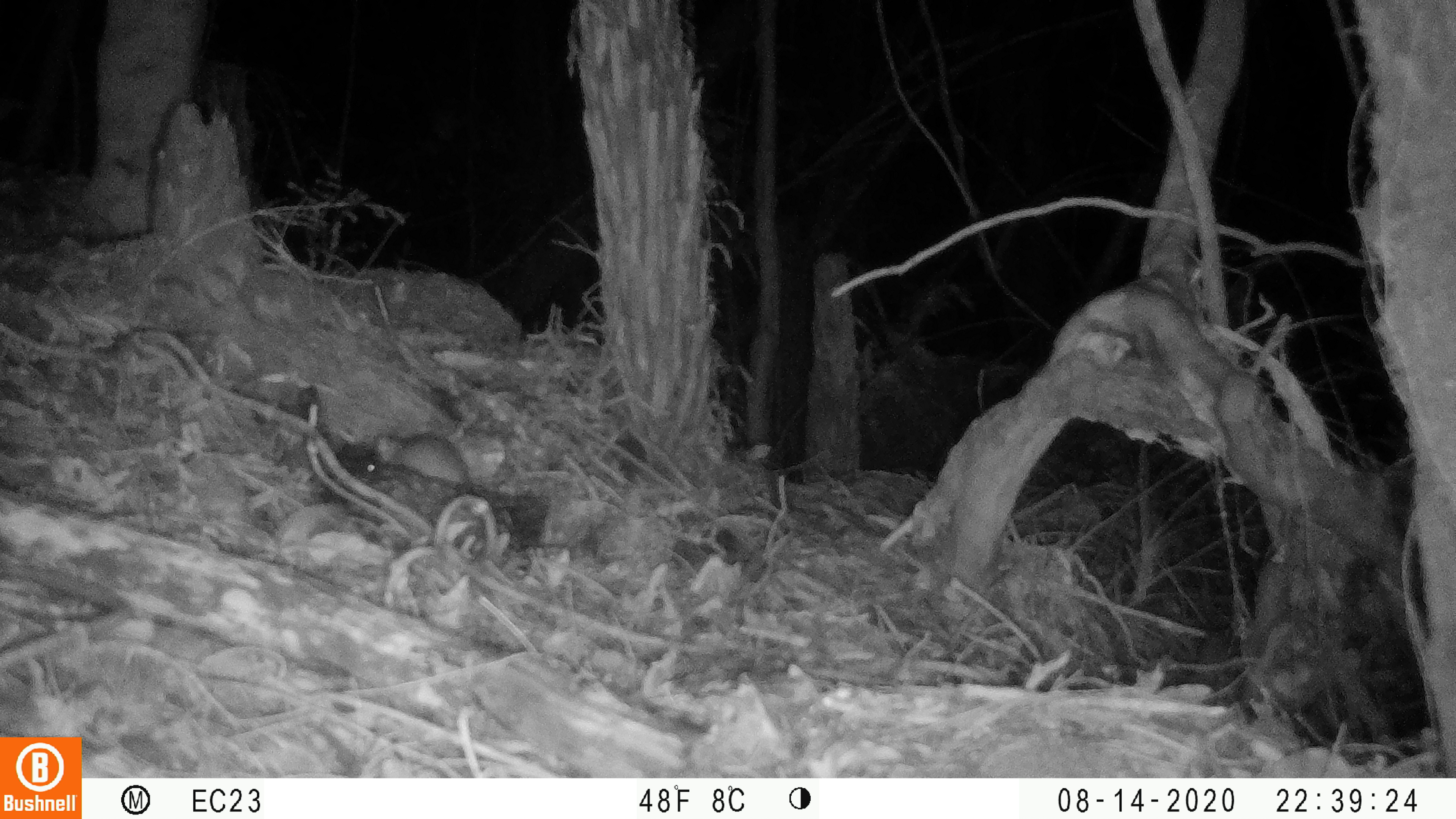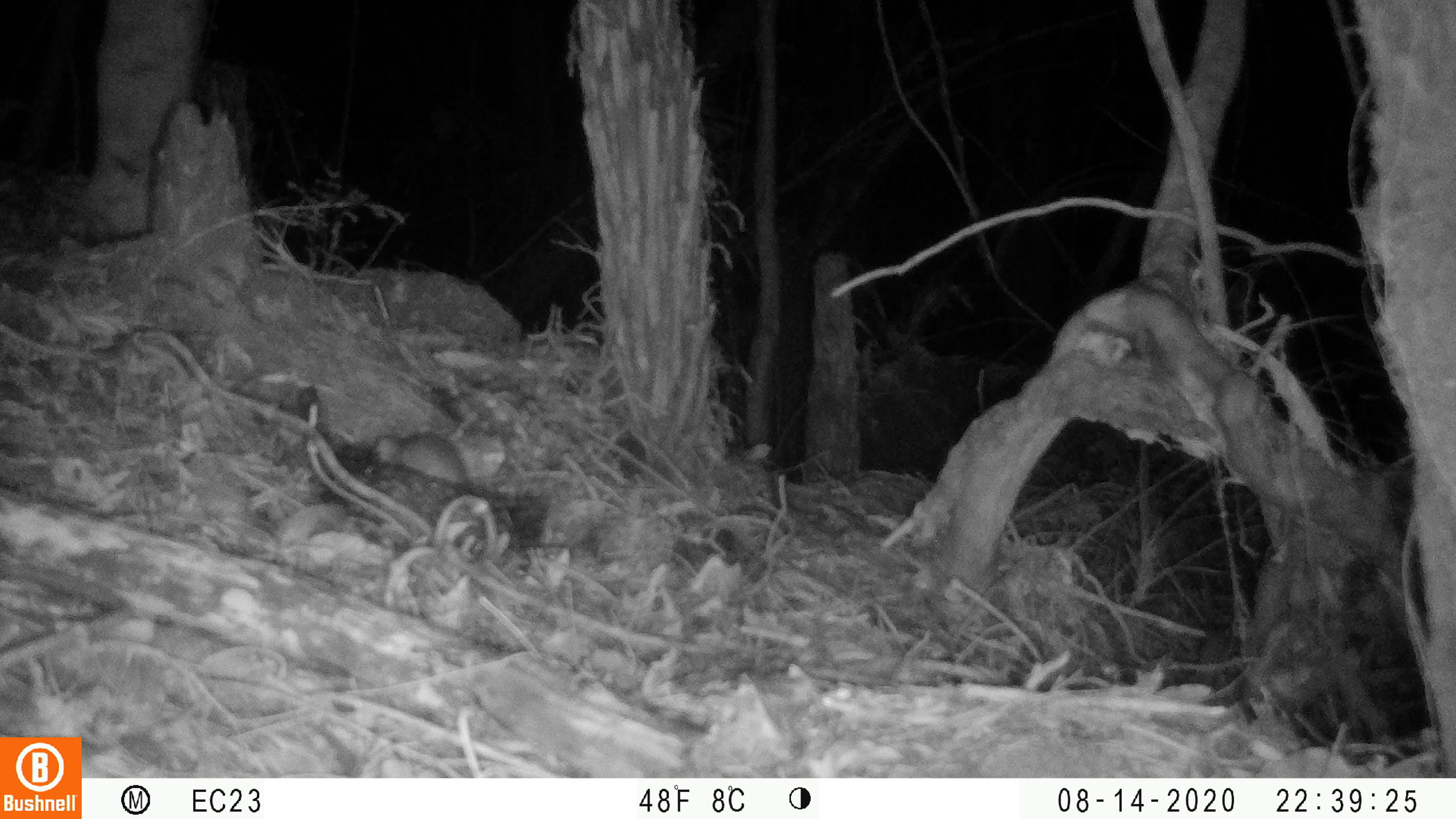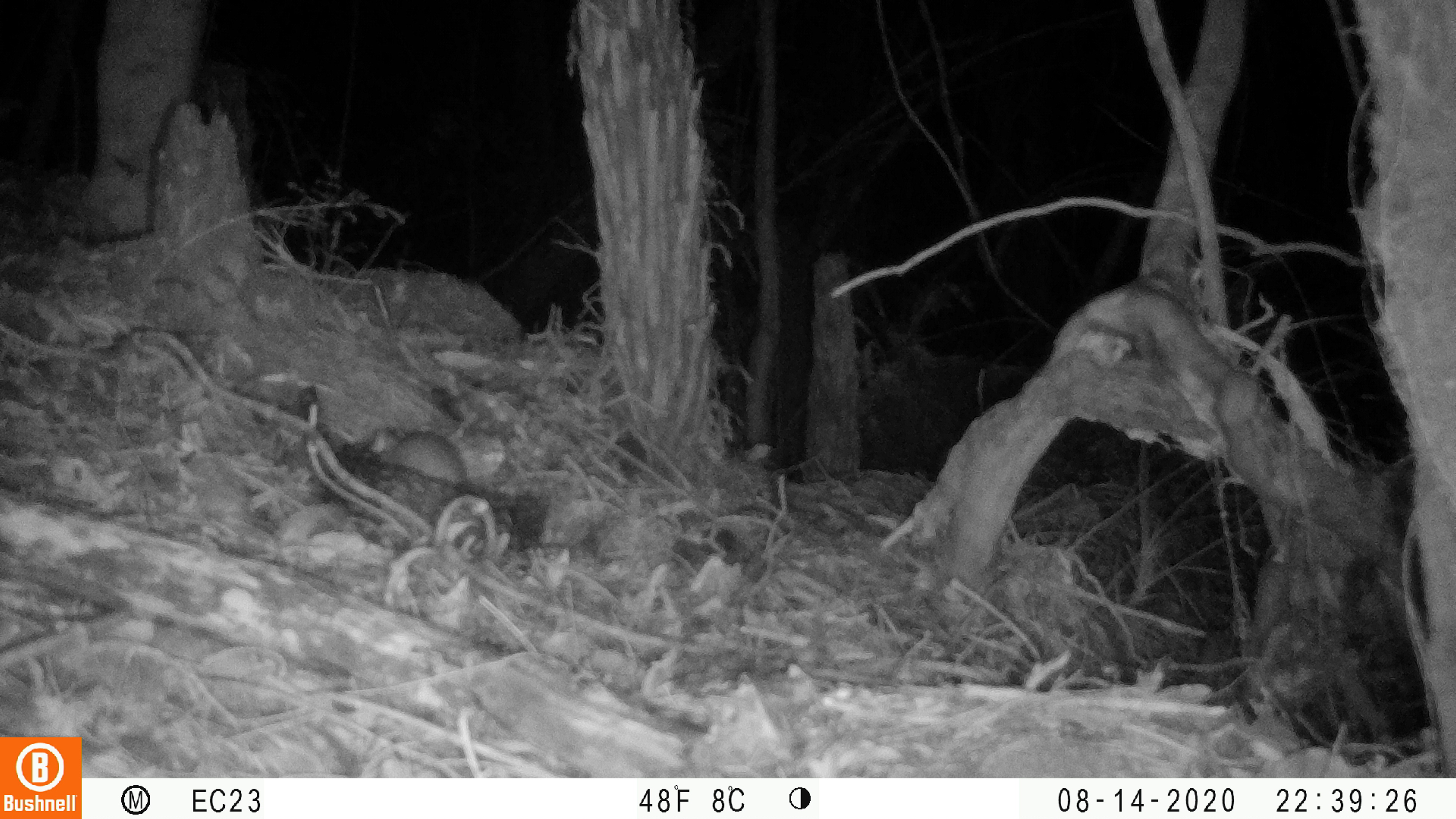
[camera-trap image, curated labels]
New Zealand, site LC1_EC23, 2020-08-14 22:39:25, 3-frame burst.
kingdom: Animalia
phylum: Chordata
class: Mammalia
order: Rodentia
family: Muridae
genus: Rattus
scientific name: Rattus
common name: rat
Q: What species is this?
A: Rat (Rattus).